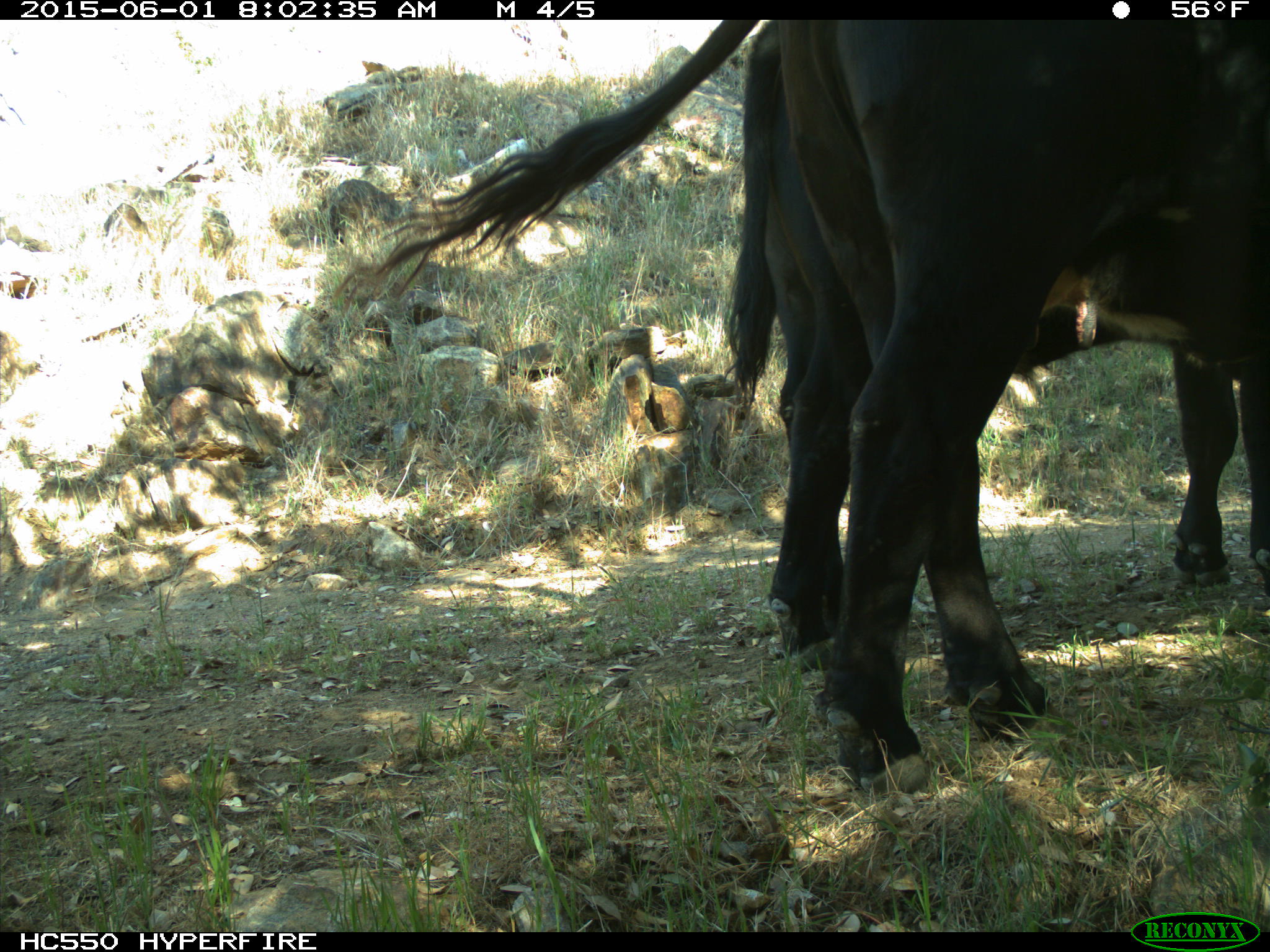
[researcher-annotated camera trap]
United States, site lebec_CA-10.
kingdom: Animalia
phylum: Chordata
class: Mammalia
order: Artiodactyla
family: Bovidae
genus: Bos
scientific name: Bos taurus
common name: domestic cow